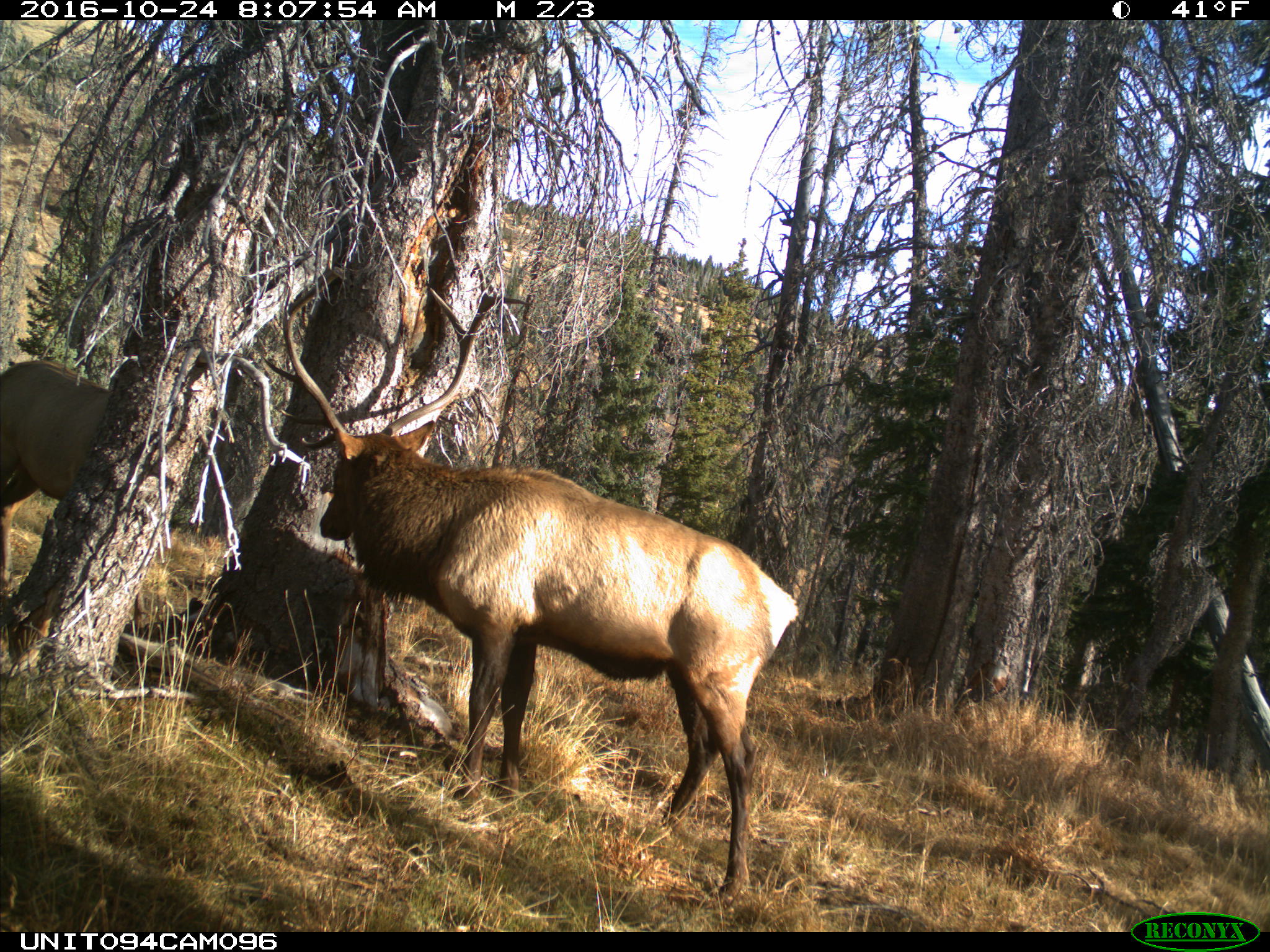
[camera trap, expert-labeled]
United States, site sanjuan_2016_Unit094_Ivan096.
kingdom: Animalia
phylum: Chordata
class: Mammalia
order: Artiodactyla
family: Cervidae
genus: Cervus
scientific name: Cervus elaphus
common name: red deer